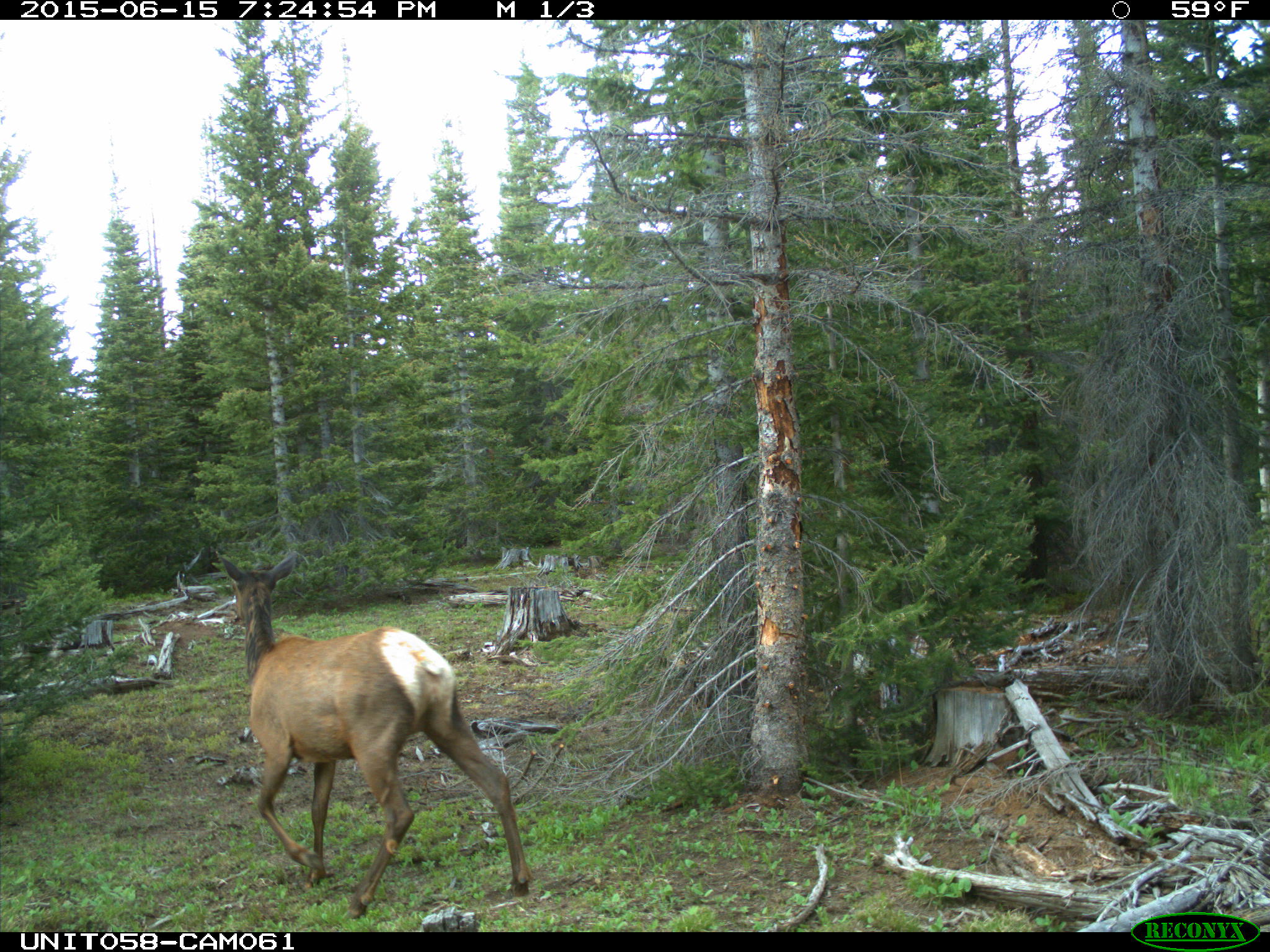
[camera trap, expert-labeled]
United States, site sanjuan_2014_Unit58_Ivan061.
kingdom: Animalia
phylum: Chordata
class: Mammalia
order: Artiodactyla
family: Cervidae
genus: Cervus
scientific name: Cervus elaphus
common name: red deer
Cervus elaphus (red deer).